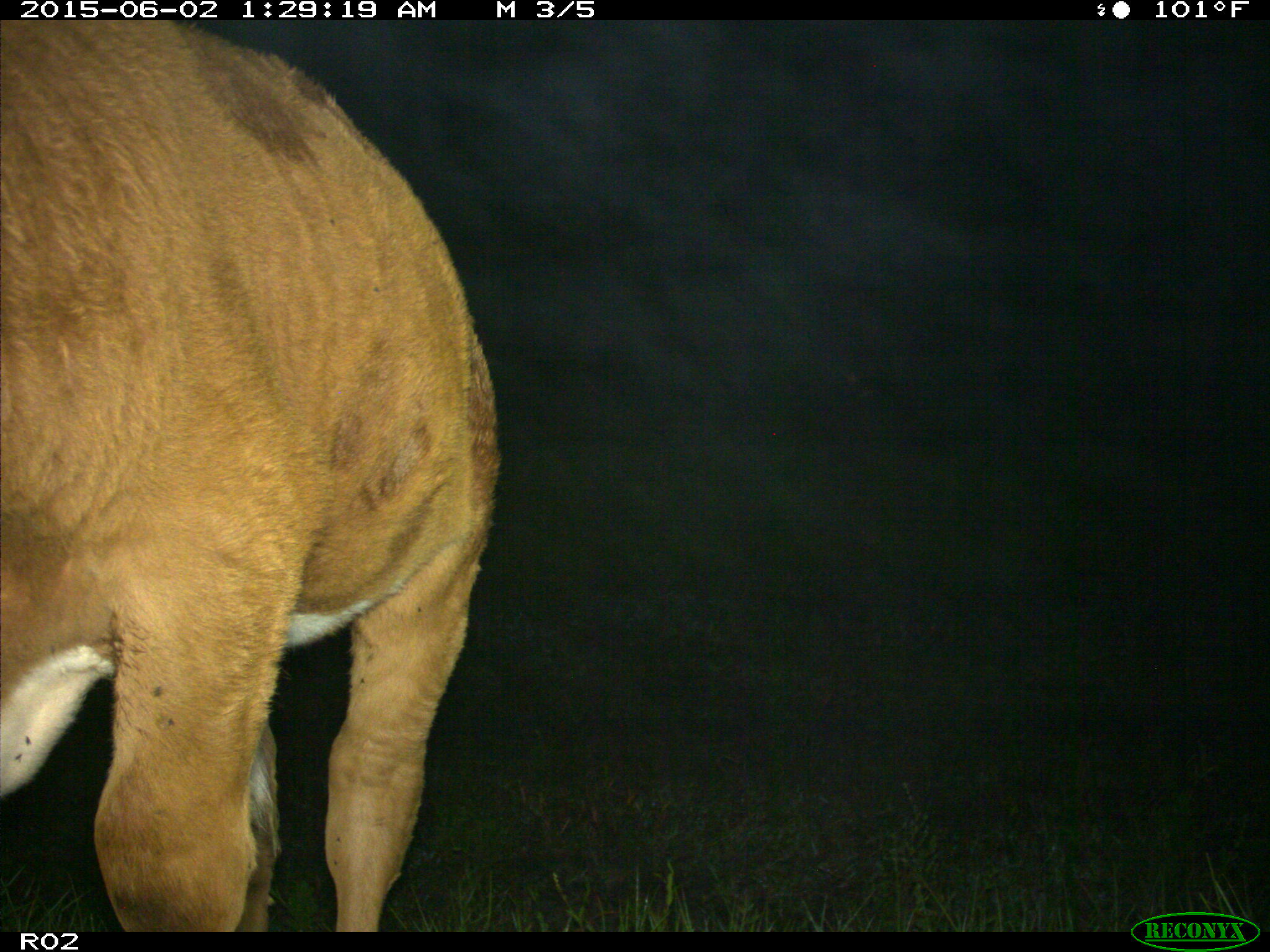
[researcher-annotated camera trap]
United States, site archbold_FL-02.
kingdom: Animalia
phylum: Chordata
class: Mammalia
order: Artiodactyla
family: Bovidae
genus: Bos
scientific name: Bos taurus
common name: domestic cow